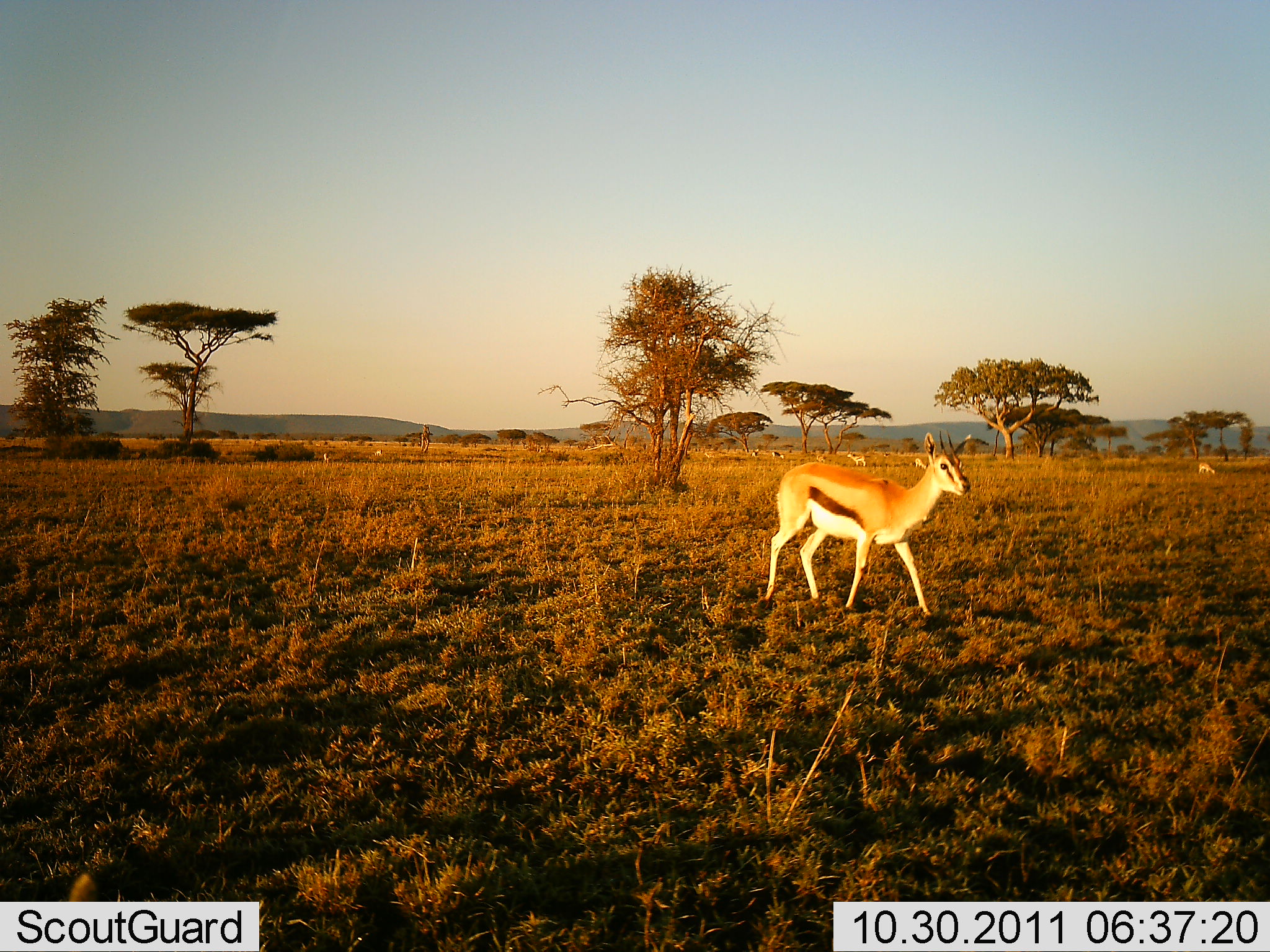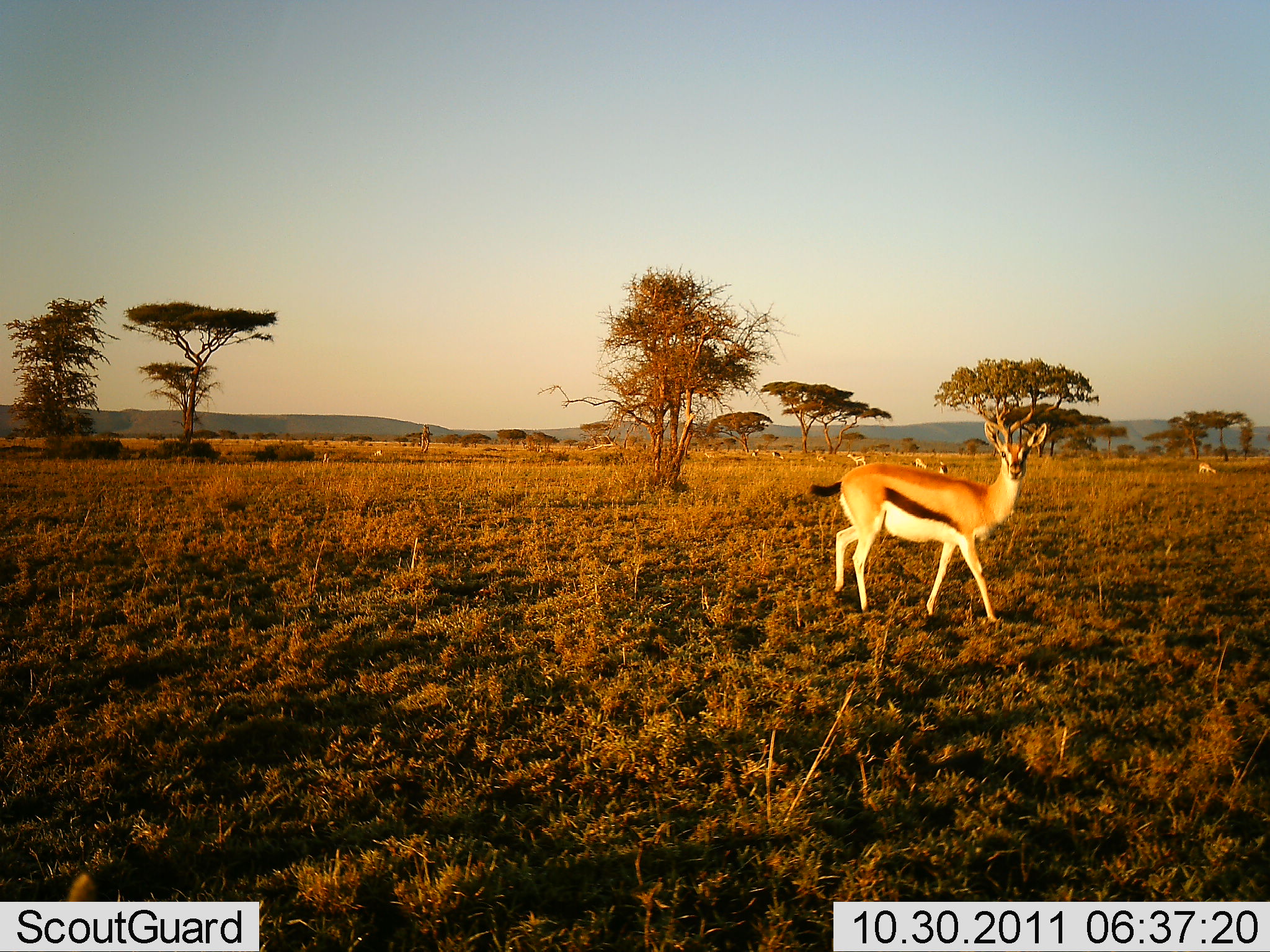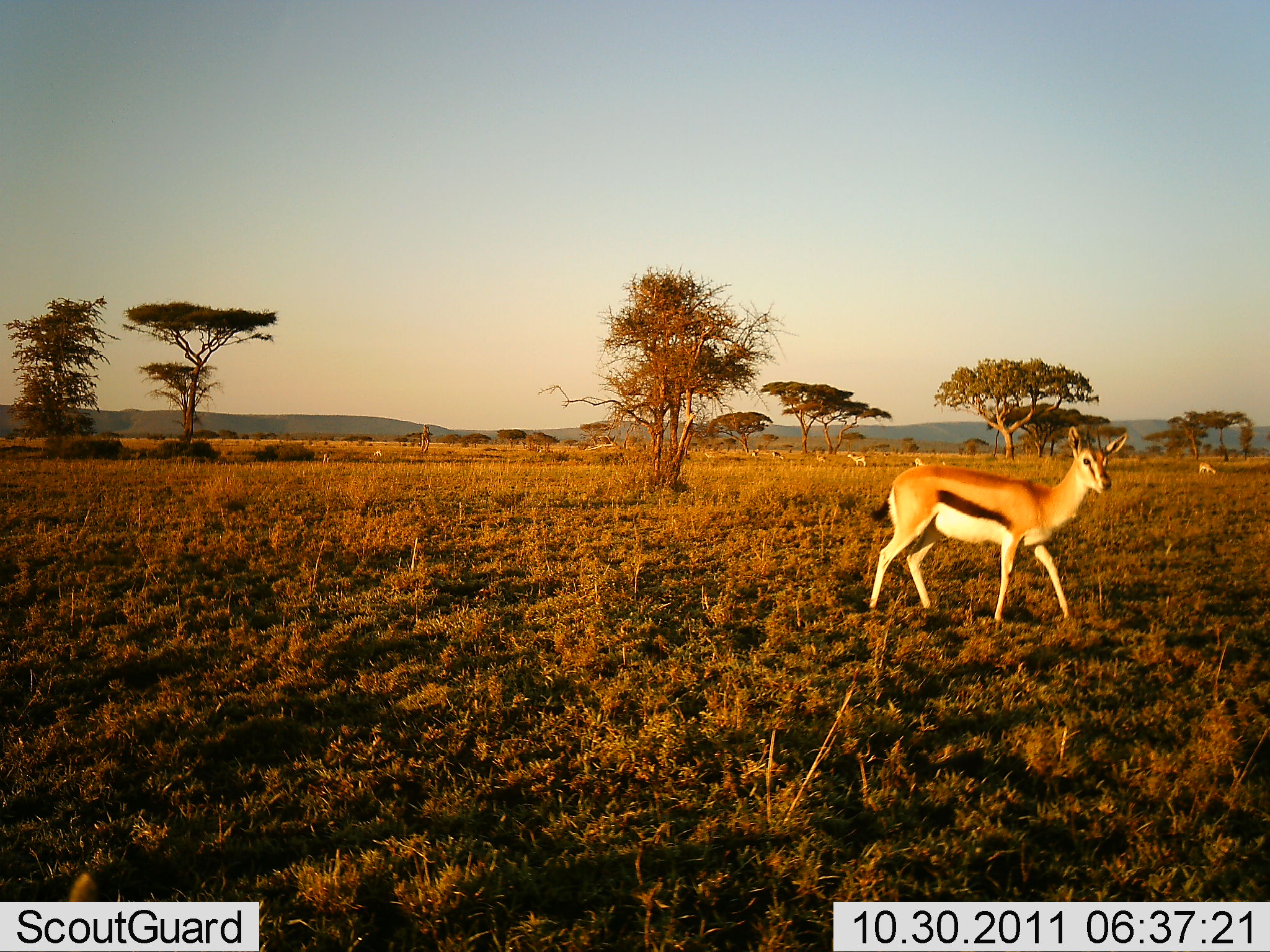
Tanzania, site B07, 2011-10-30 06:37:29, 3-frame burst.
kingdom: Animalia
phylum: Chordata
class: Mammalia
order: Artiodactyla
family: Bovidae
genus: Eudorcas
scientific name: Eudorcas thomsonii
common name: thomson's gazelle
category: gazellethomsons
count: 1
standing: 14%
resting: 0%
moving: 93%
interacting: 0%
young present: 0%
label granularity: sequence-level